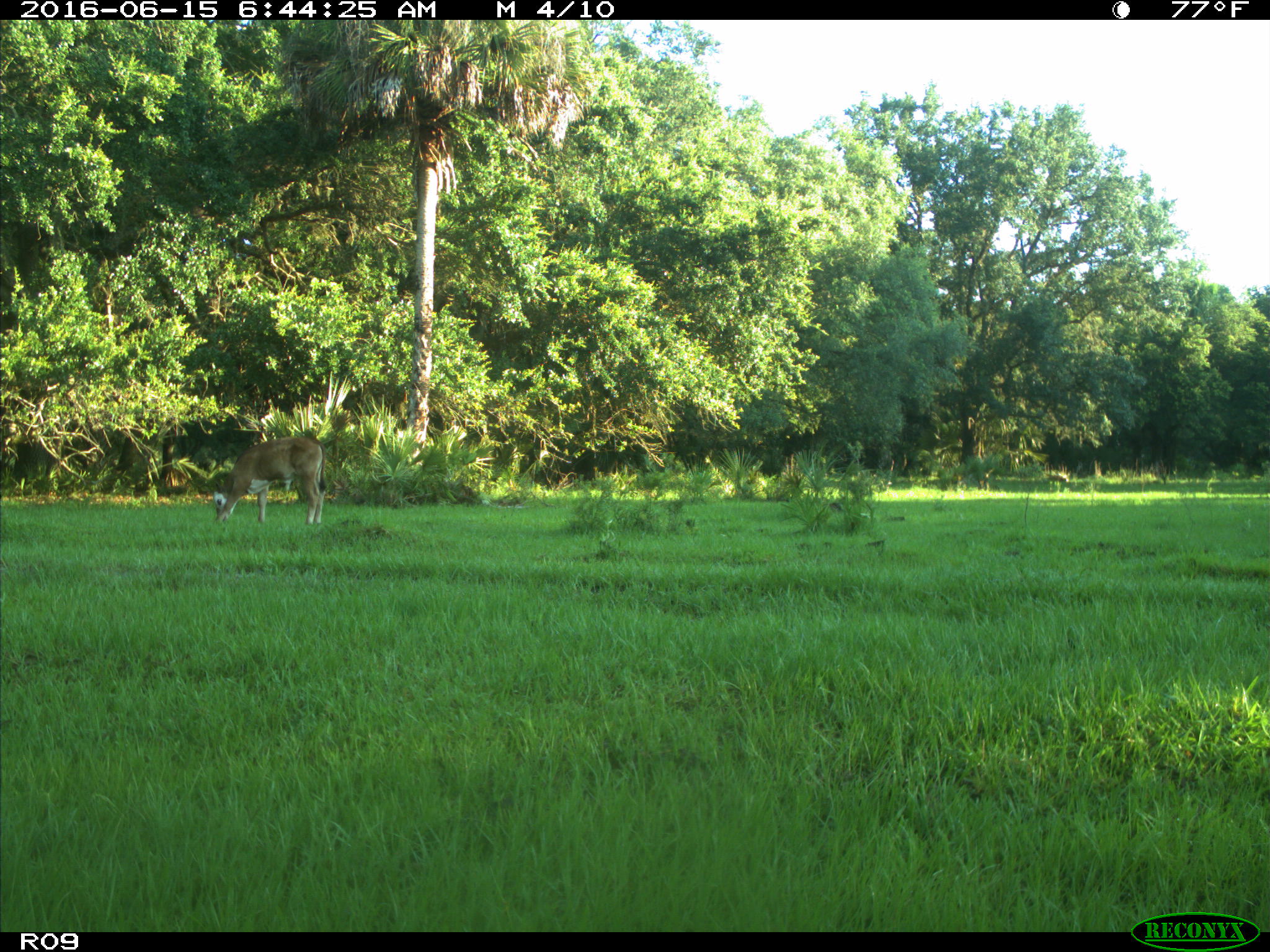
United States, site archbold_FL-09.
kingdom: Animalia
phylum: Chordata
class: Mammalia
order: Artiodactyla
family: Bovidae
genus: Bos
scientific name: Bos taurus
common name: domestic cow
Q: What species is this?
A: Bos taurus (domestic cow).